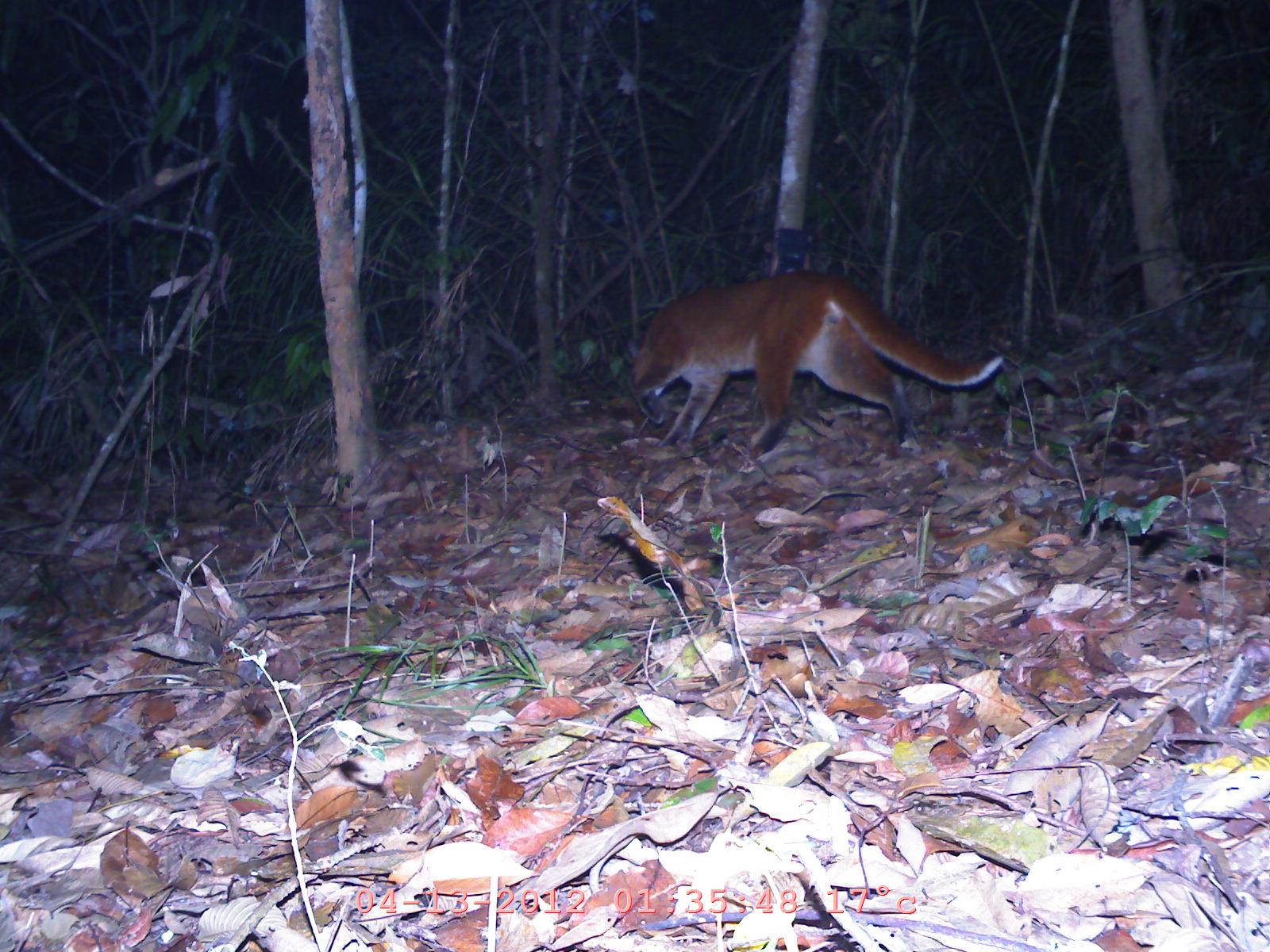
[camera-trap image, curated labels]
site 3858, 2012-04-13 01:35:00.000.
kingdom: Animalia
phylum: Chordata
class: Mammalia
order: Carnivora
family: Felidae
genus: Catopuma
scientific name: Catopuma temminckii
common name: asian golden cat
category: pardofelis temminckii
Pardofelis temminckii (asian golden cat) (Catopuma temminckii), count 1.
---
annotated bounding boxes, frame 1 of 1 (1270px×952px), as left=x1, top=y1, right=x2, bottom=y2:
pardofelis temminckii: left=627, top=272, right=1005, bottom=458